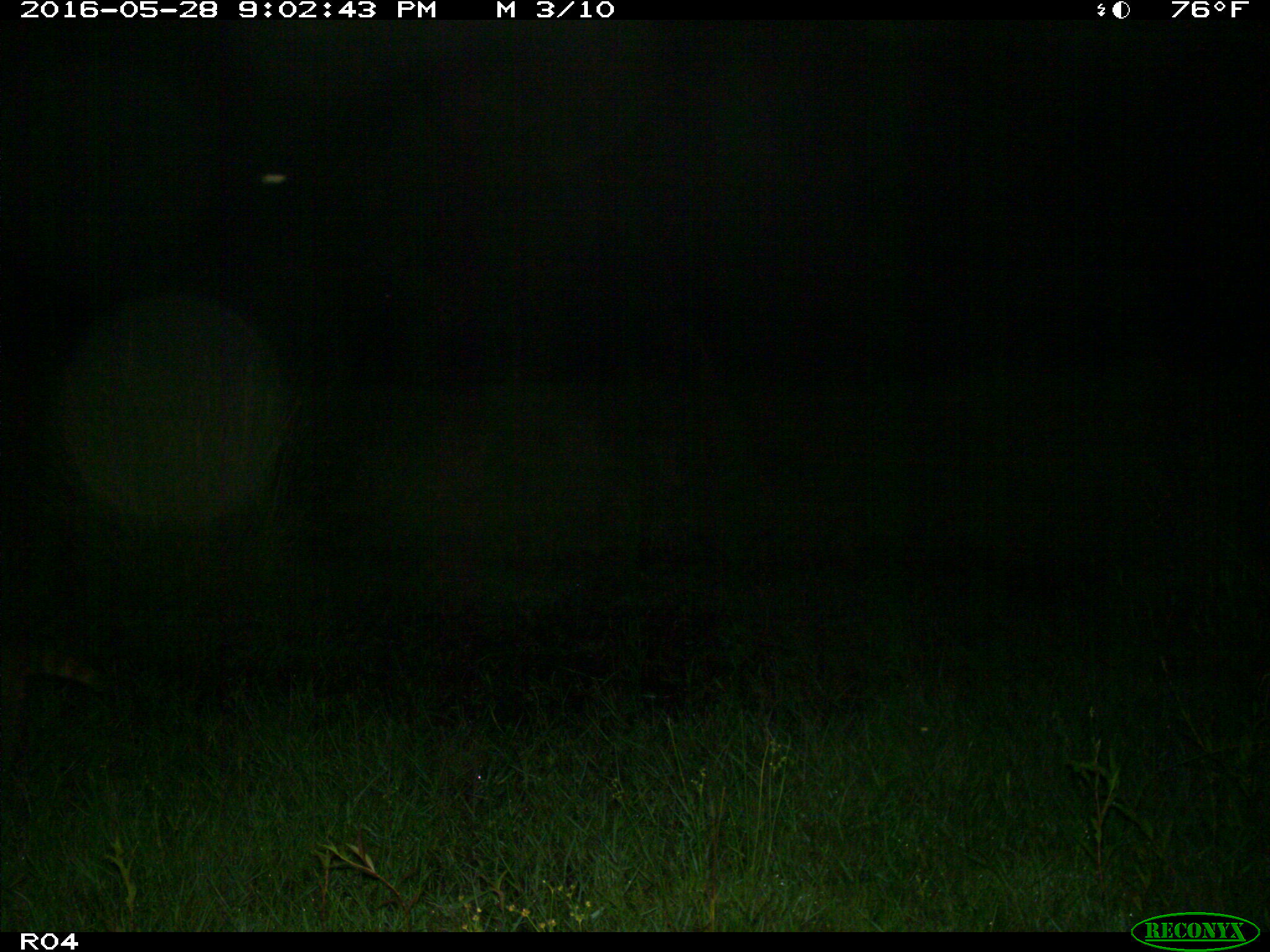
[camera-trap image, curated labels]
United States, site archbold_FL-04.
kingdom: Animalia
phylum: Chordata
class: Mammalia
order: Carnivora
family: Procyonidae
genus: Procyon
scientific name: Procyon lotor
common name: common raccoon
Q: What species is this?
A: Procyon lotor (common raccoon).